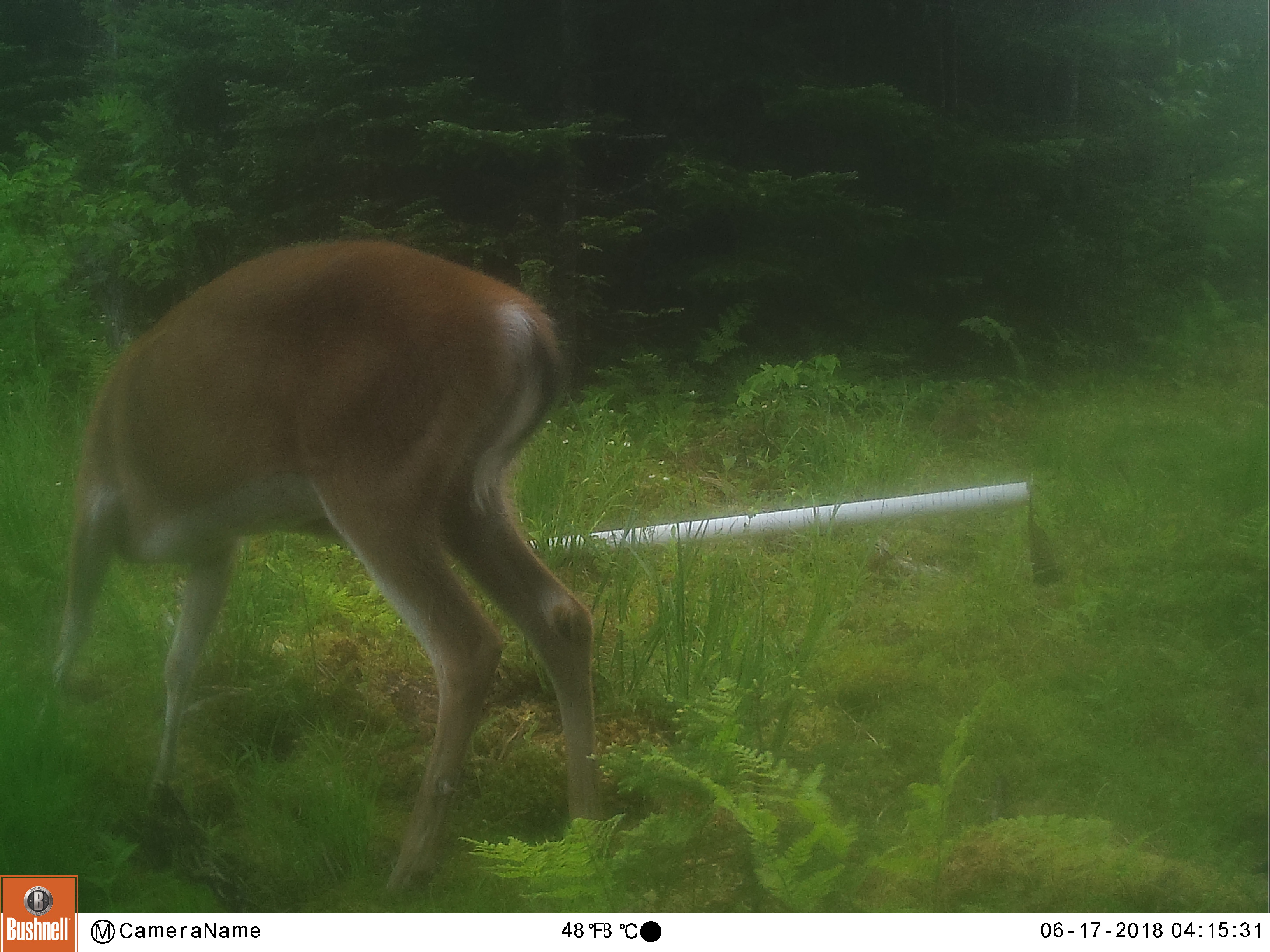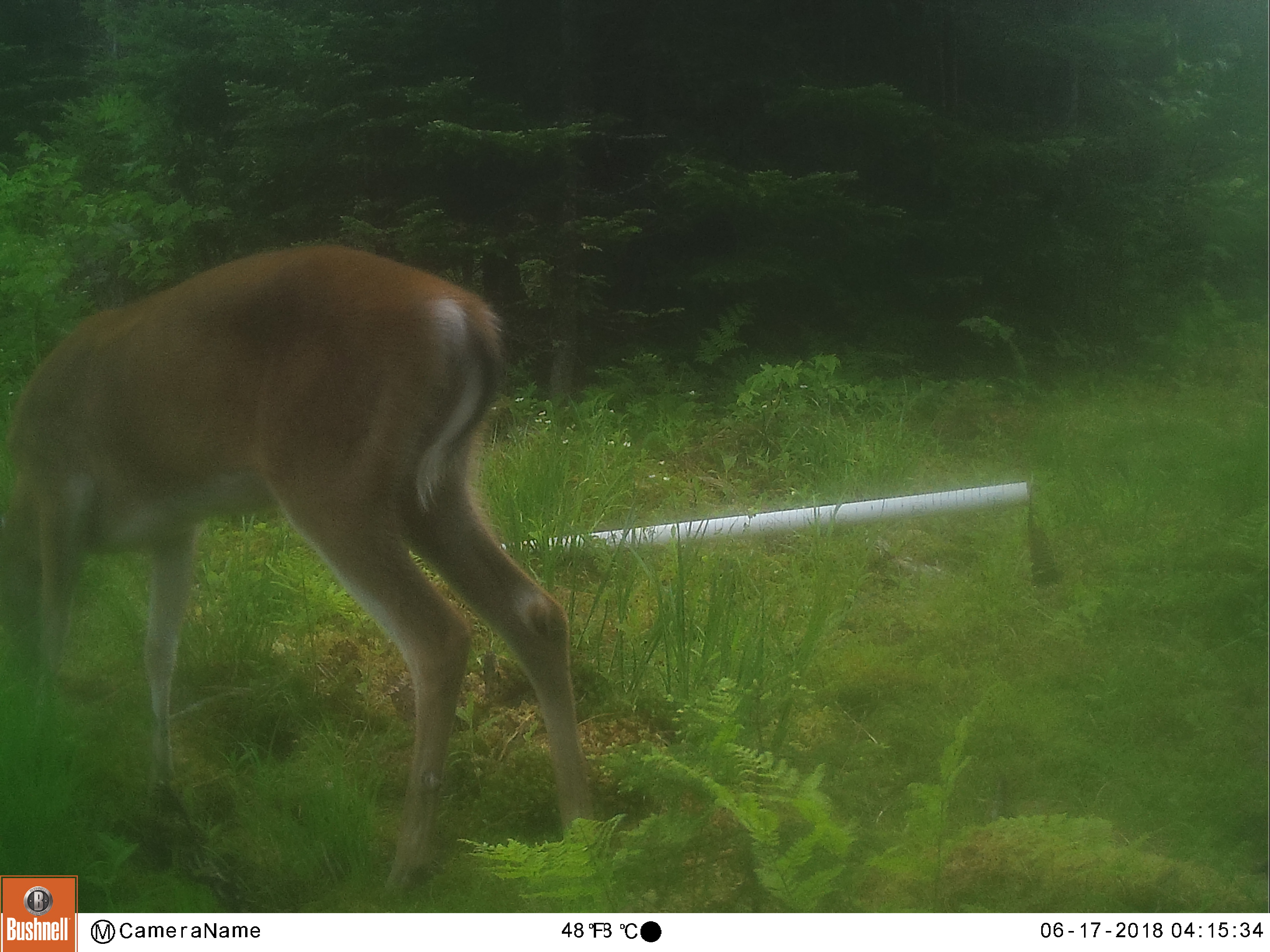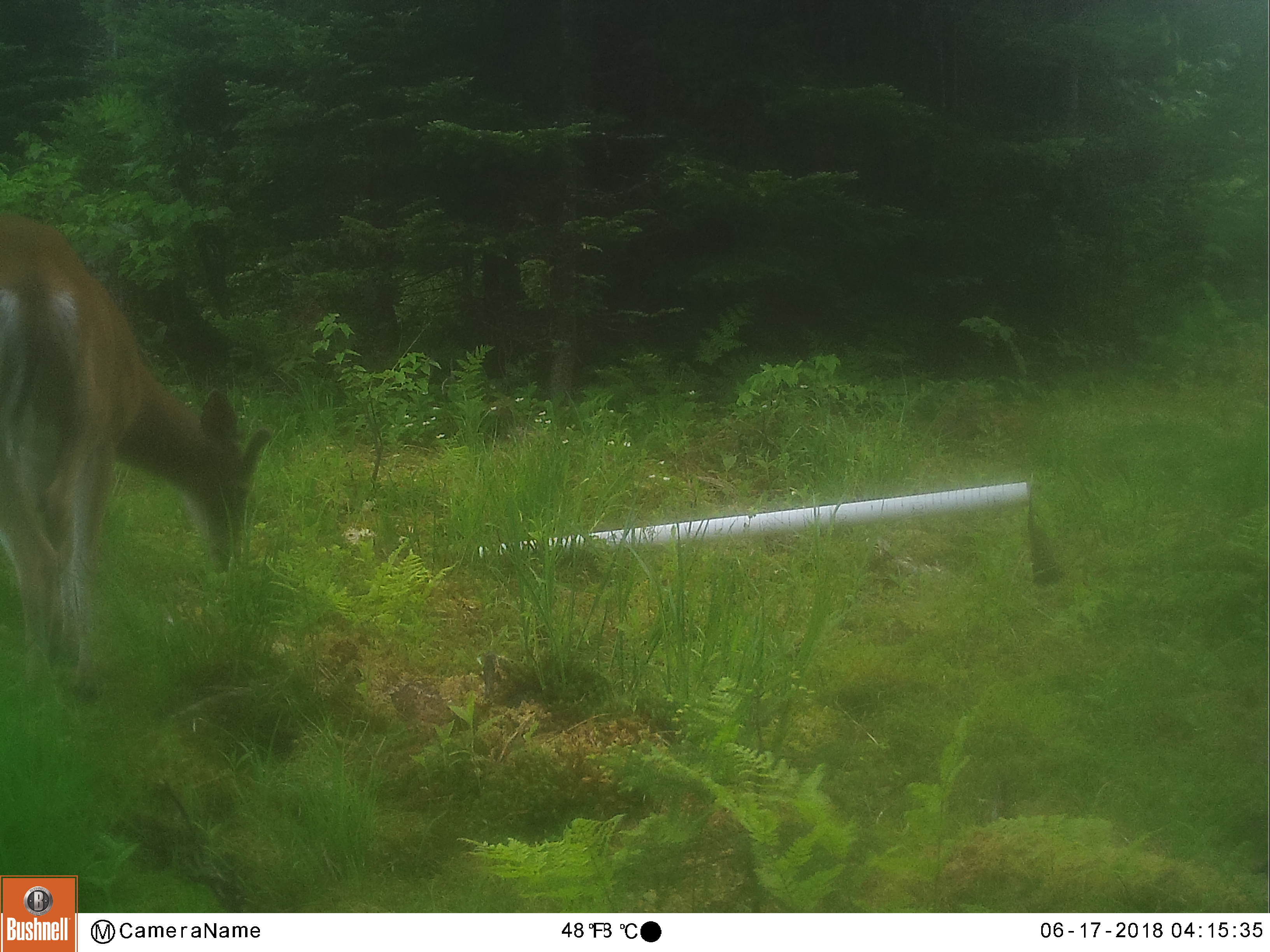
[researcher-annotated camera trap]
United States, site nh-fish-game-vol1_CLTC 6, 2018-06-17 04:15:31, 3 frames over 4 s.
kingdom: Animalia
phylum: Chordata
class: Mammalia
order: Artiodactyla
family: Cervidae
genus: Odocoileus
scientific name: Odocoileus virginianus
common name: white-tailed deer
White-tailed deer (Odocoileus virginianus).